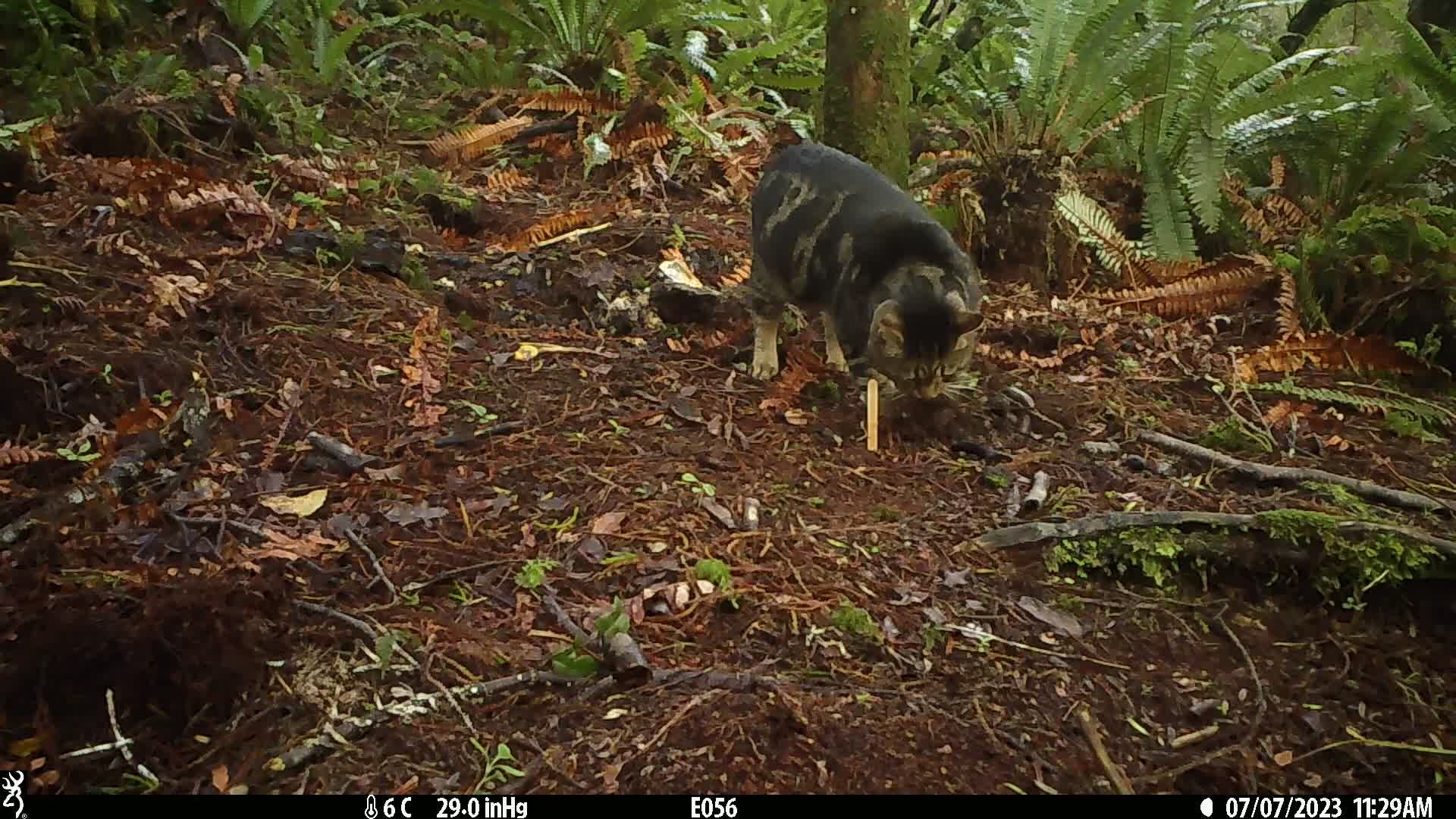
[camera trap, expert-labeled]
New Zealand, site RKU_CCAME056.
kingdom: Animalia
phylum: Chordata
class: Mammalia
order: Carnivora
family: Felidae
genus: Felis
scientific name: Felis catus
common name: domestic cat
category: cat